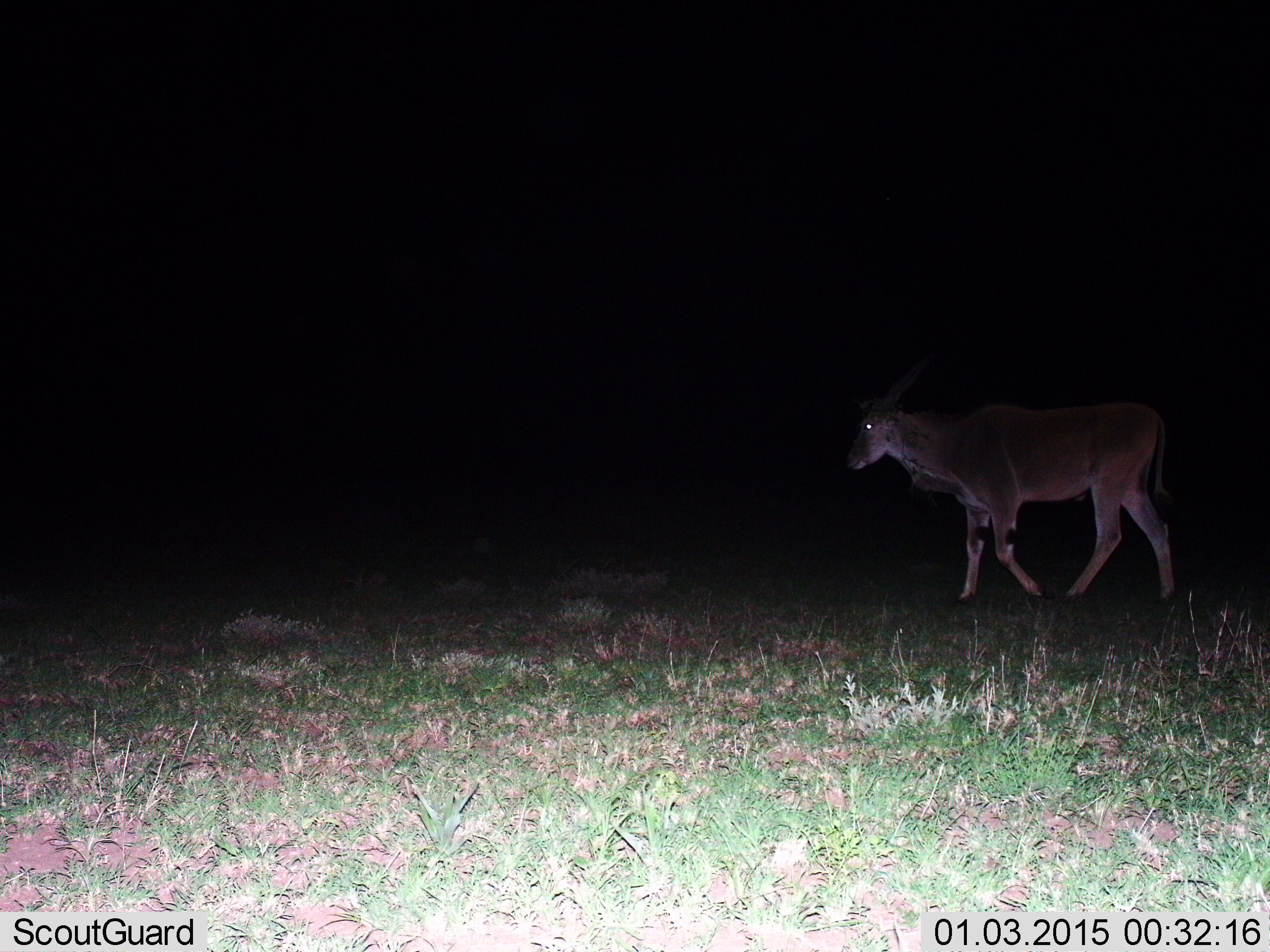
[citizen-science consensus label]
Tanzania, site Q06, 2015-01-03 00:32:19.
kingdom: Animalia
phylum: Chordata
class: Mammalia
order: Artiodactyla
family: Bovidae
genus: Tragelaphus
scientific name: Tragelaphus oryx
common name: eland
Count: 1.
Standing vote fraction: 10%.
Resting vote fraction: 0%.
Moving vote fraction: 90%.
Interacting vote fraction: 0%.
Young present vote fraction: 0%.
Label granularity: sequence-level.